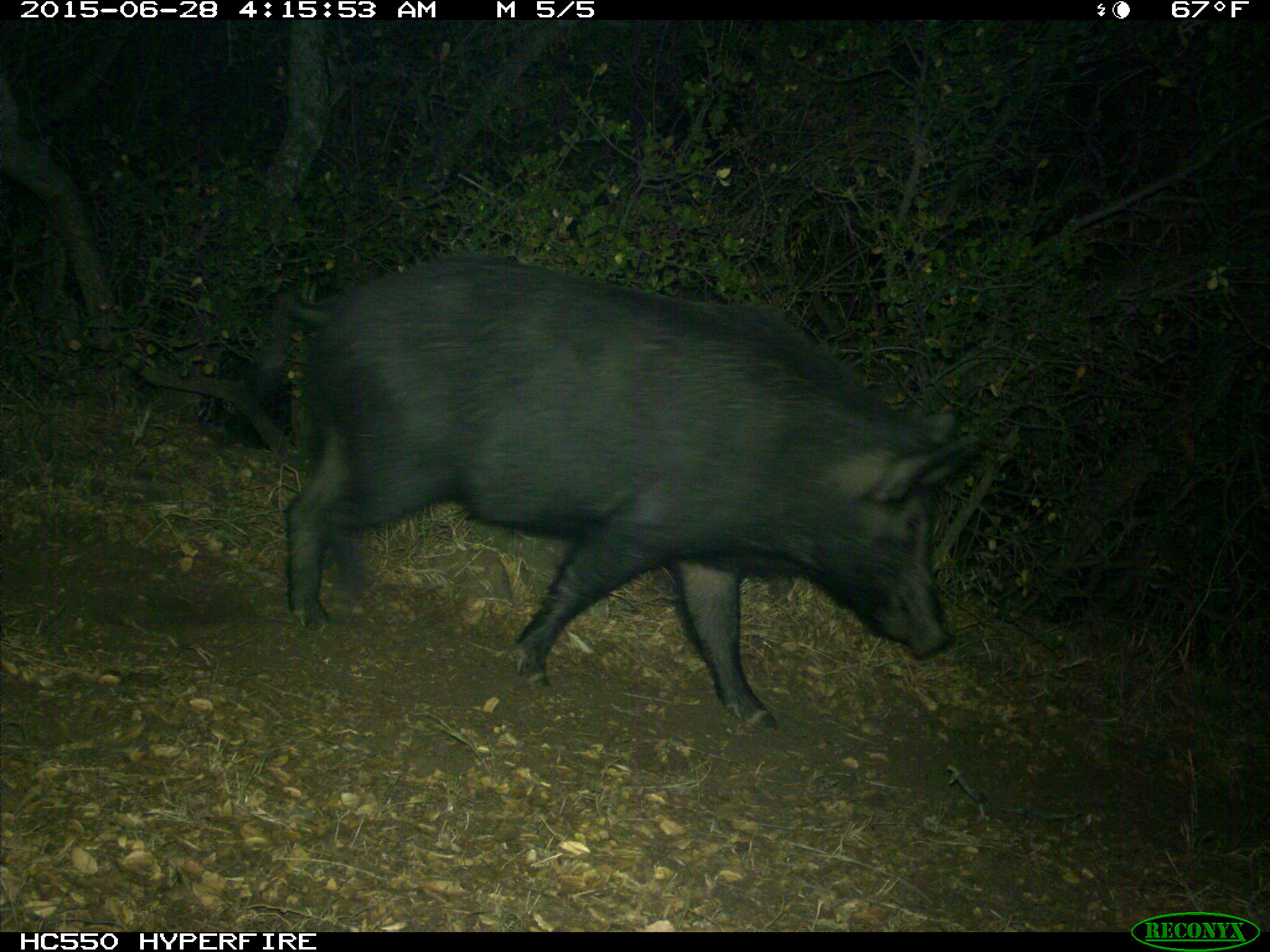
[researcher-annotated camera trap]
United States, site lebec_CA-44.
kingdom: Animalia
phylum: Chordata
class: Mammalia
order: Artiodactyla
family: Suidae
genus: Sus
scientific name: Sus scrofa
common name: wild boar